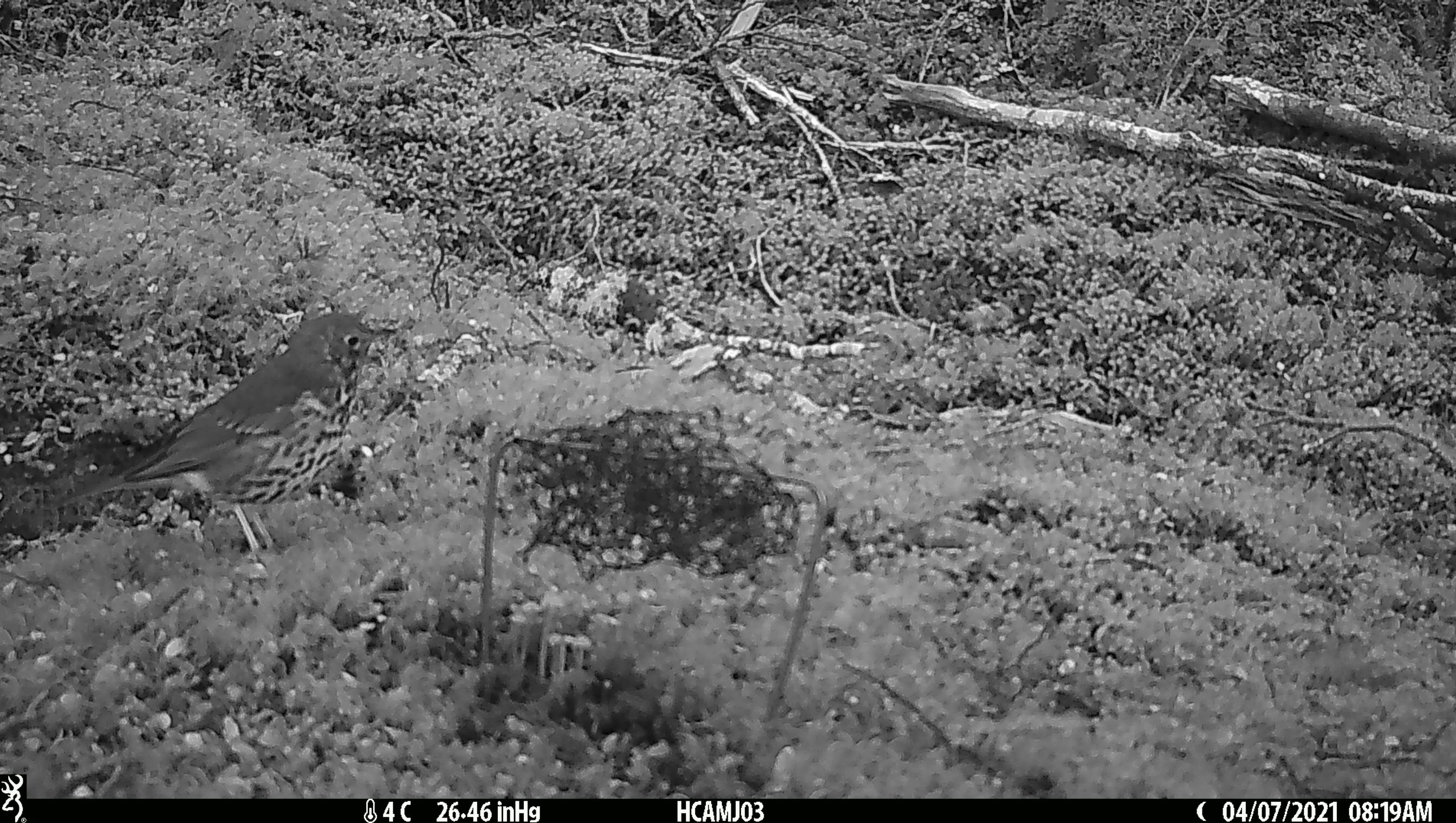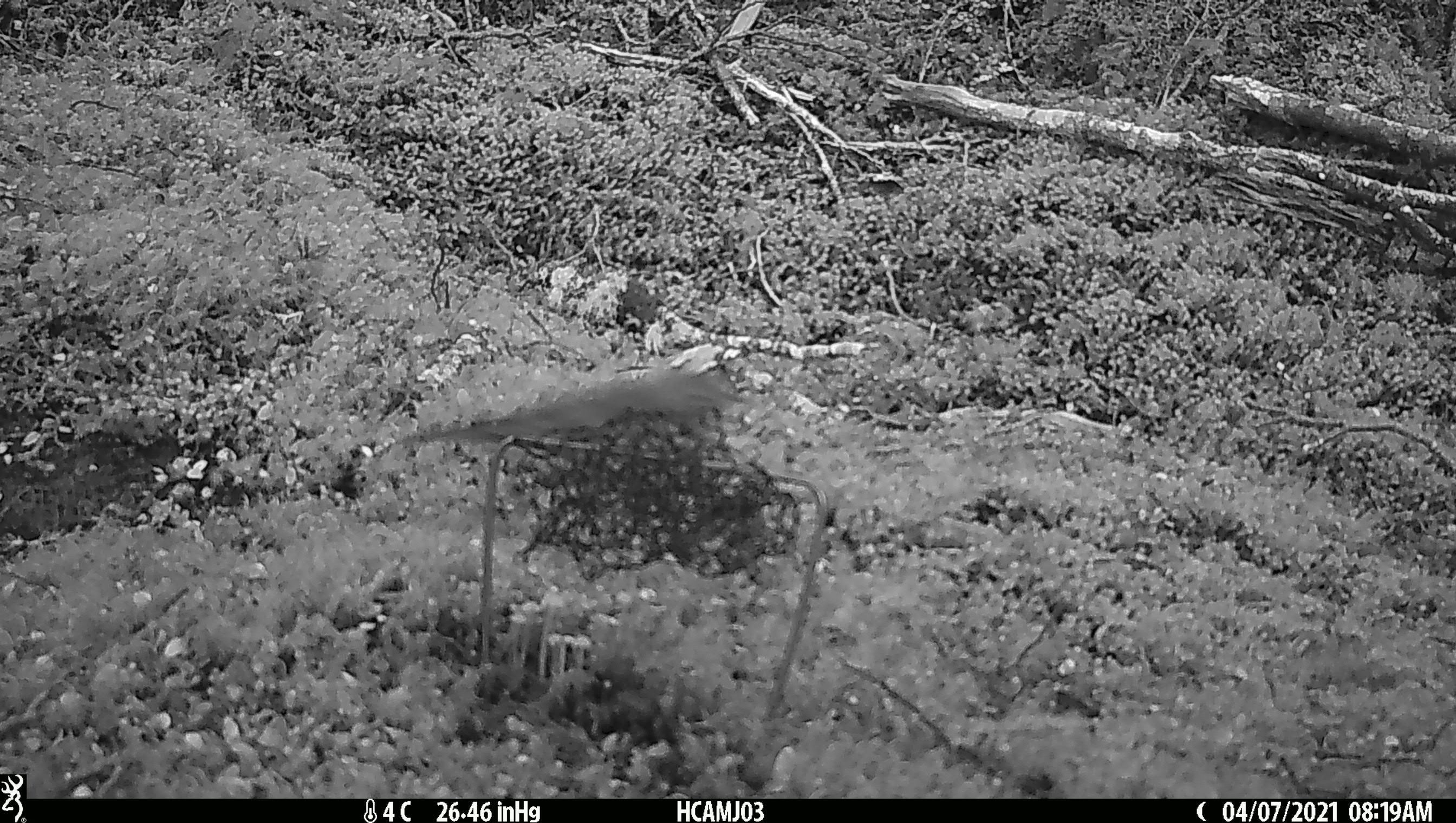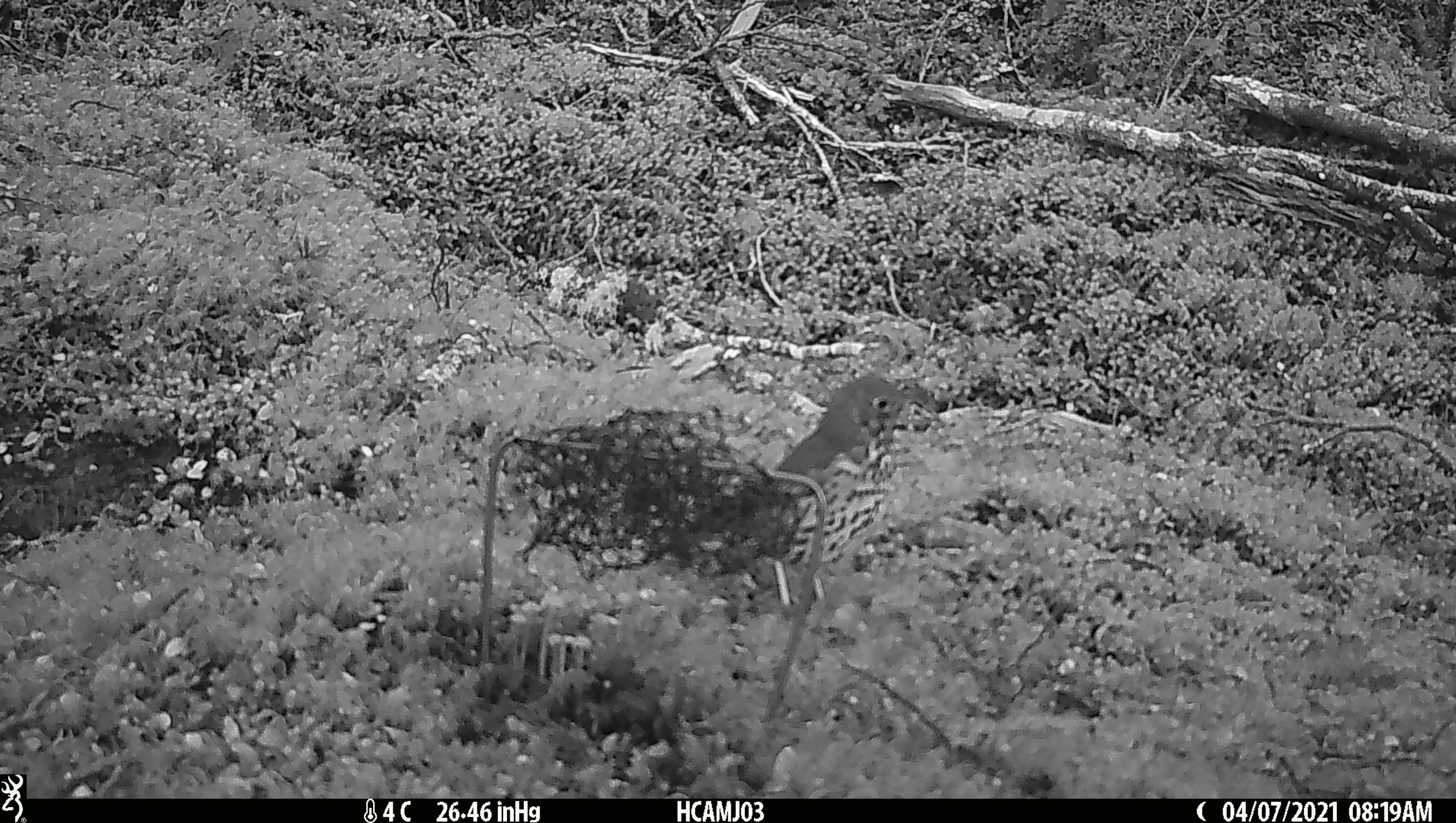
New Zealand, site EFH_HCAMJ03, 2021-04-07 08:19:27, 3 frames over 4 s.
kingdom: Animalia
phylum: Chordata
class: Aves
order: Passeriformes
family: Turdidae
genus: Turdus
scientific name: Turdus philomelos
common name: song thrush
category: thrush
Thrush (song thrush) (Turdus philomelos).